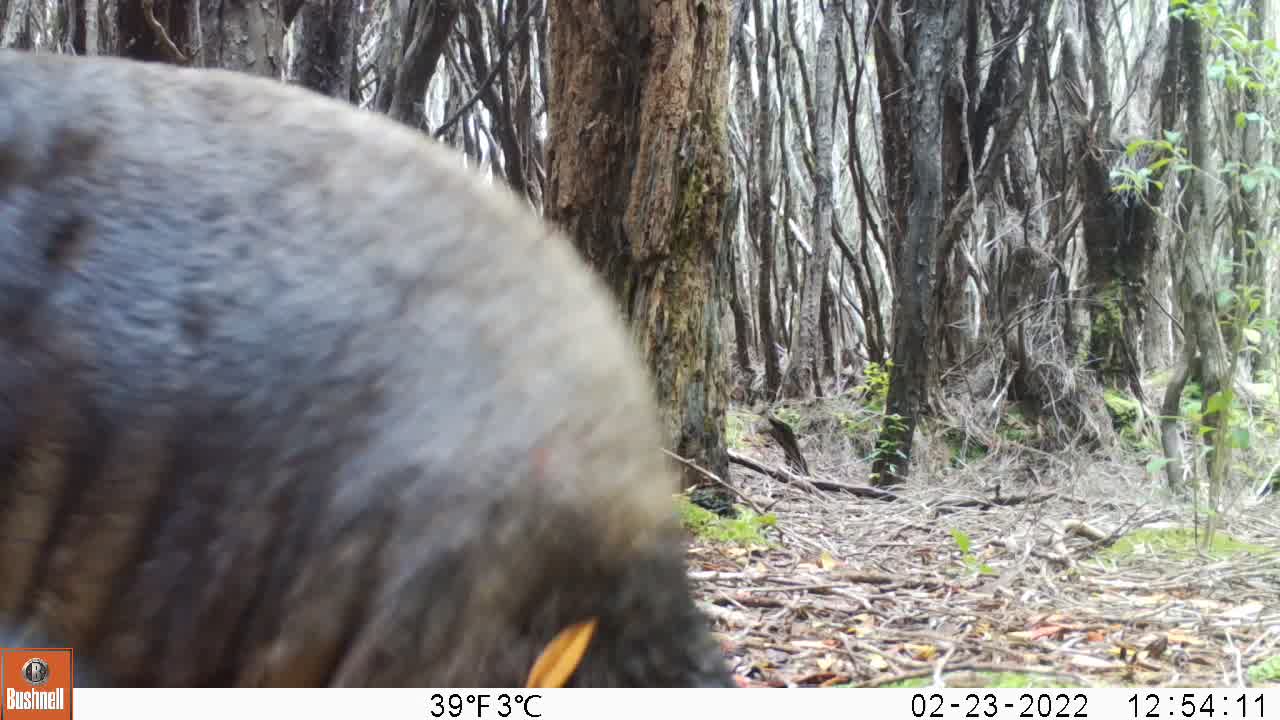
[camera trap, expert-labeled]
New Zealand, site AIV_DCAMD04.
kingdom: Animalia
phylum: Chordata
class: Mammalia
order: Carnivora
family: Otariidae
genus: Phocarctos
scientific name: Phocarctos hookeri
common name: new zealand sea lion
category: sealion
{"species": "sealion (new zealand sea lion) (Phocarctos hookeri)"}